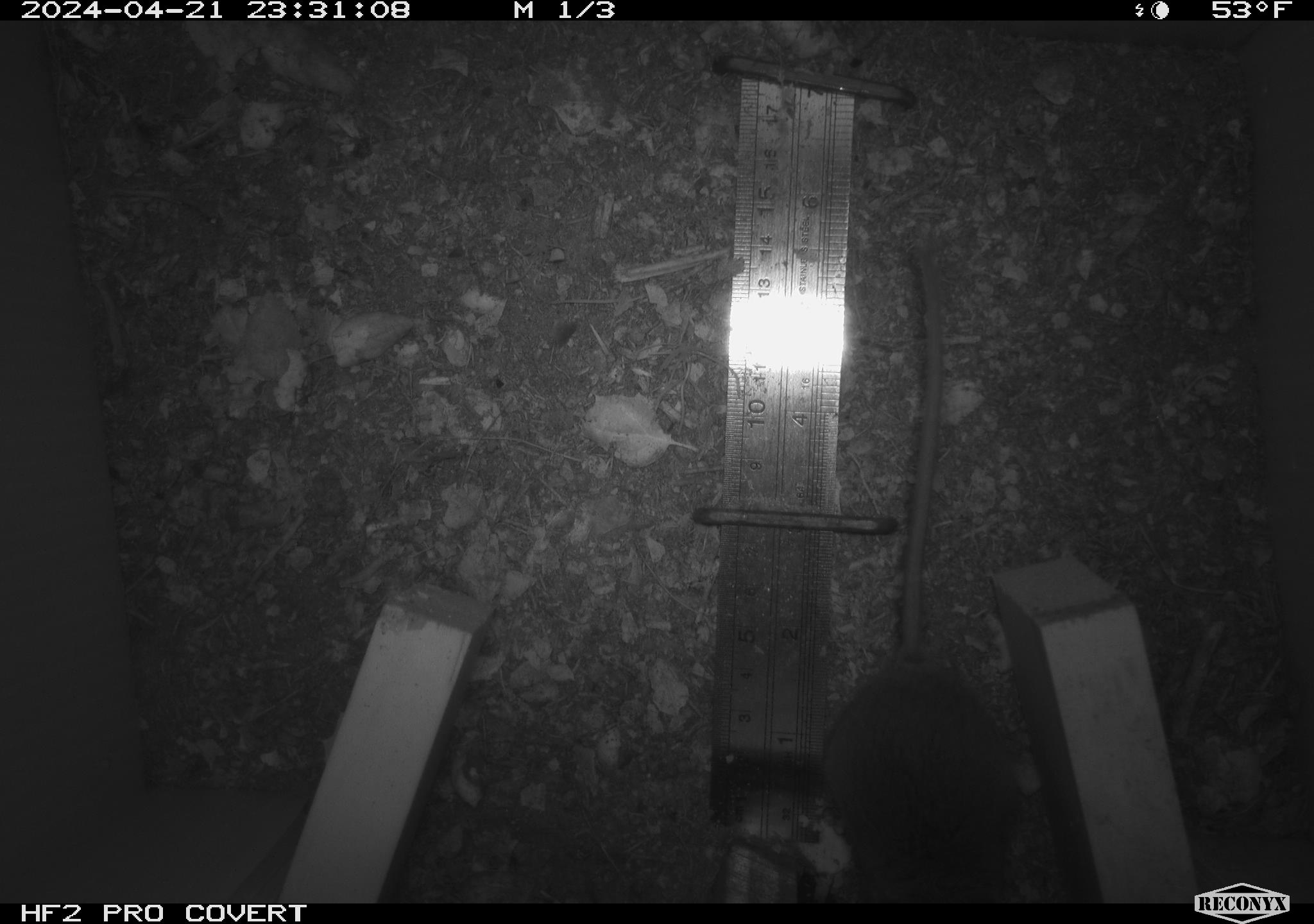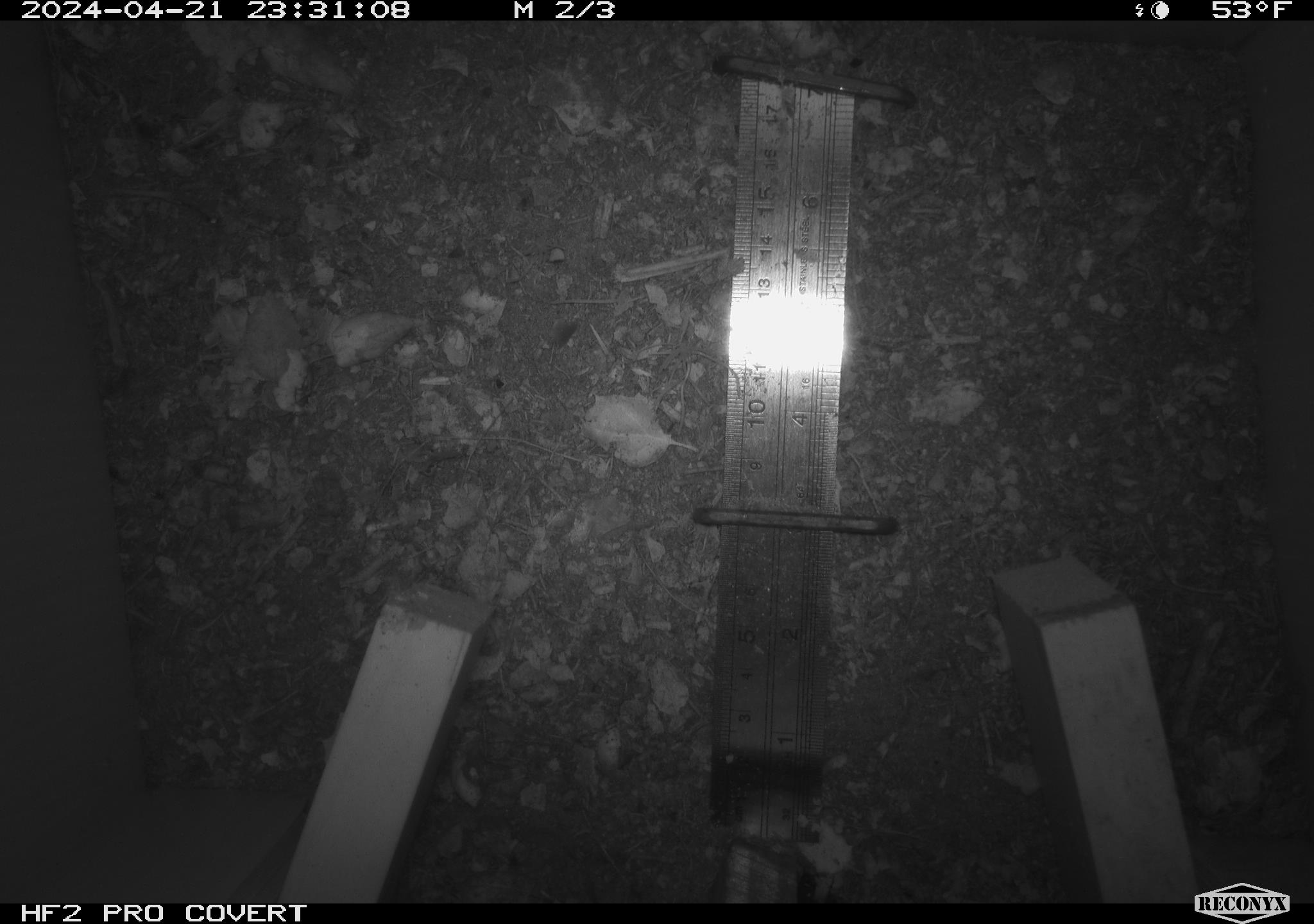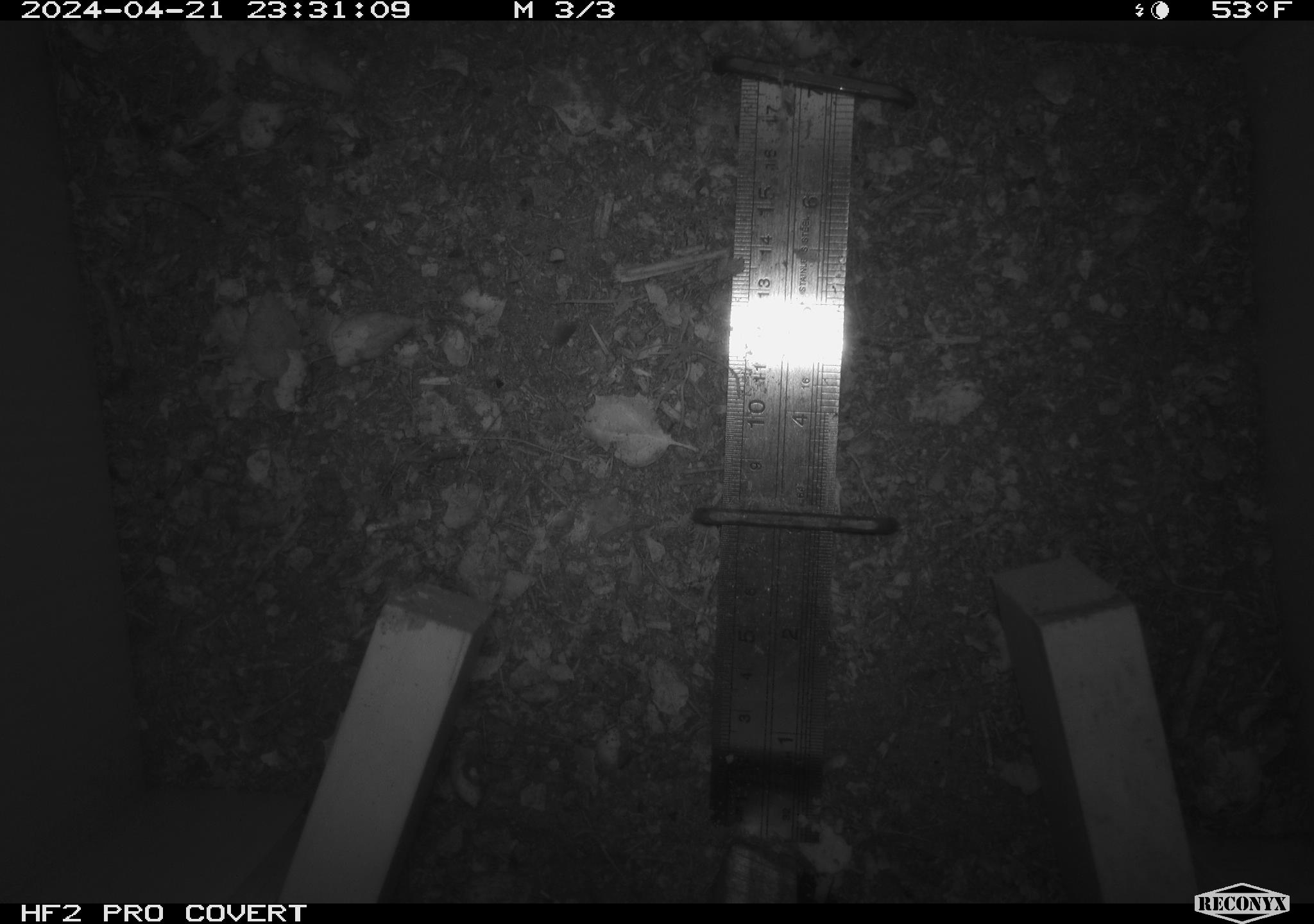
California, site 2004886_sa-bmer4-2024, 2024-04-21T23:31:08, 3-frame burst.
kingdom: Animalia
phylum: Chordata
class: Mammalia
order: Rodentia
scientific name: Rodentia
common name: mouse species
Mouse species (Rodentia).